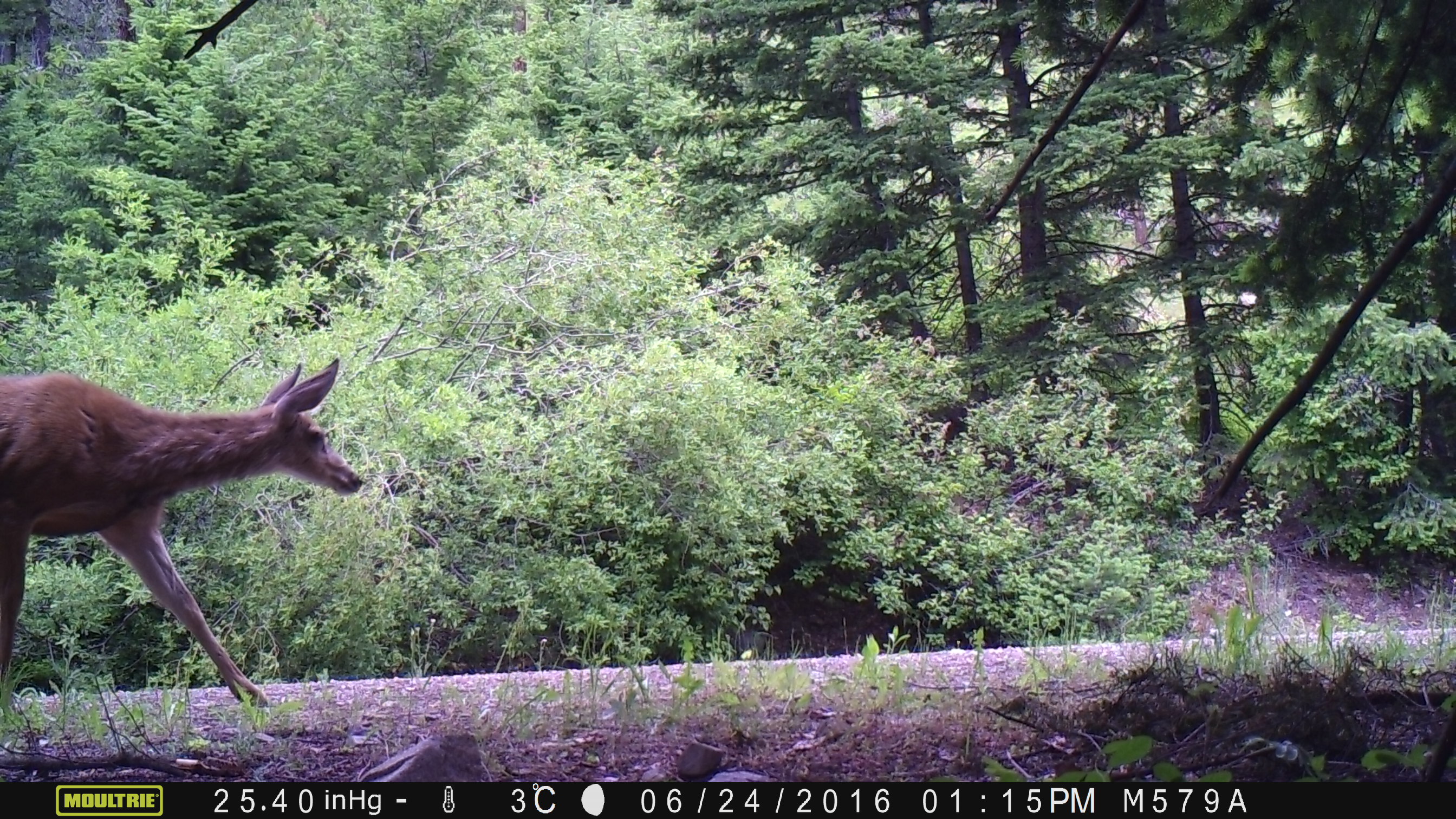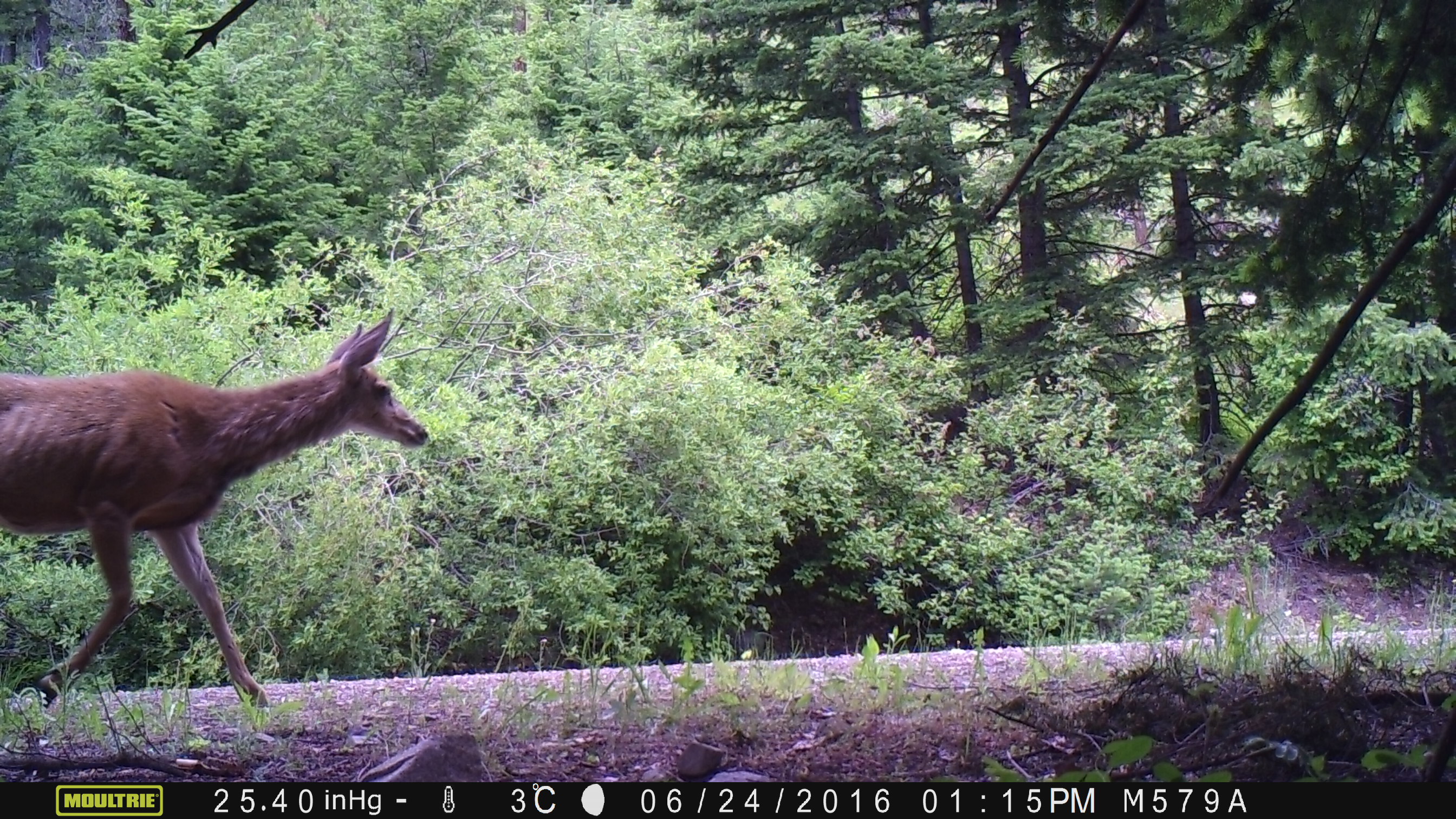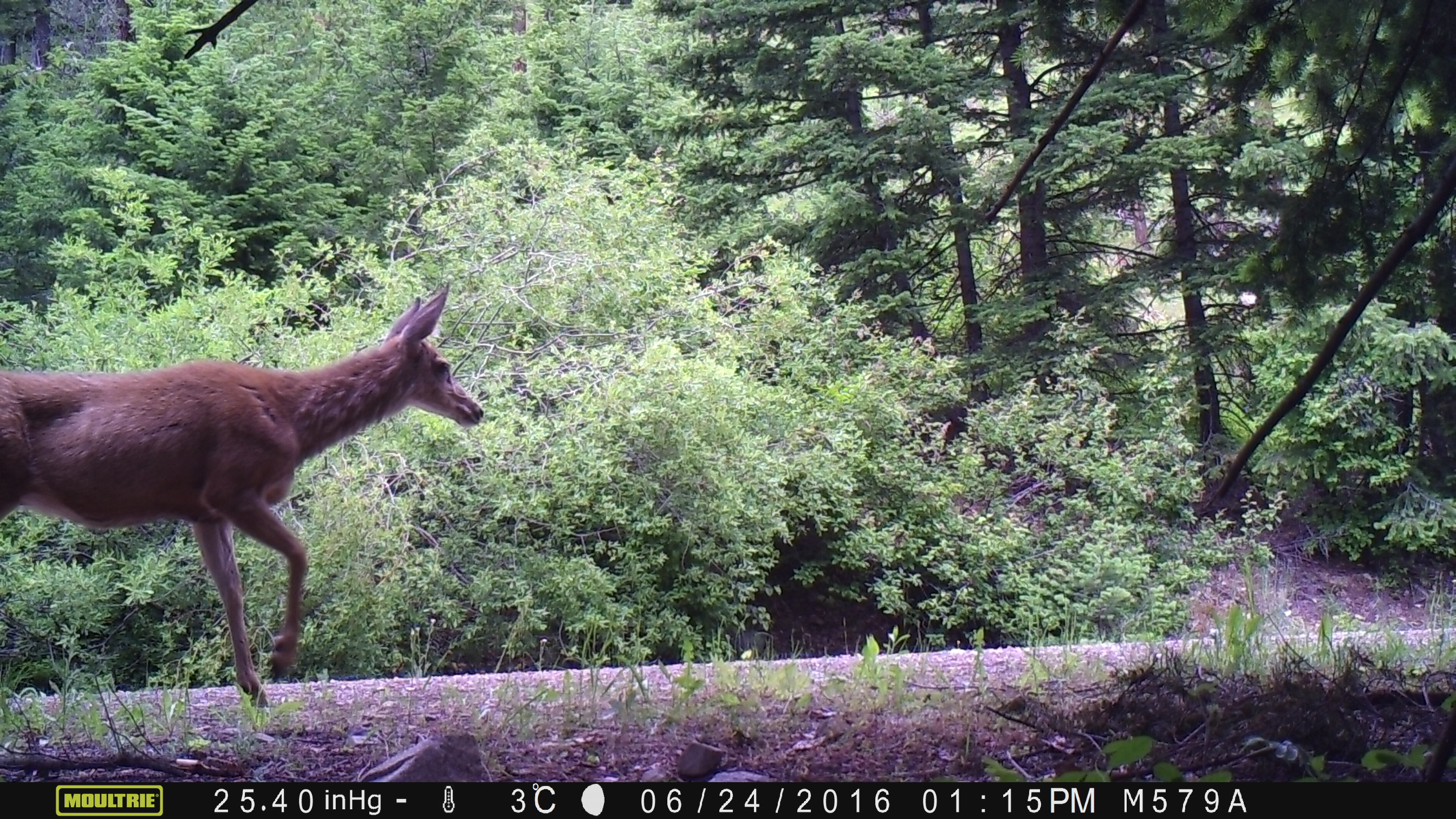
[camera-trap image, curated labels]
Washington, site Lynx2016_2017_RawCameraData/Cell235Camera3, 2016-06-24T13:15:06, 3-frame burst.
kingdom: Animalia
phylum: Chordata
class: Mammalia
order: Artiodactyla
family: Cervidae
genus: Odocoileus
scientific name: Odocoileus hemionus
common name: mule deer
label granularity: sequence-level